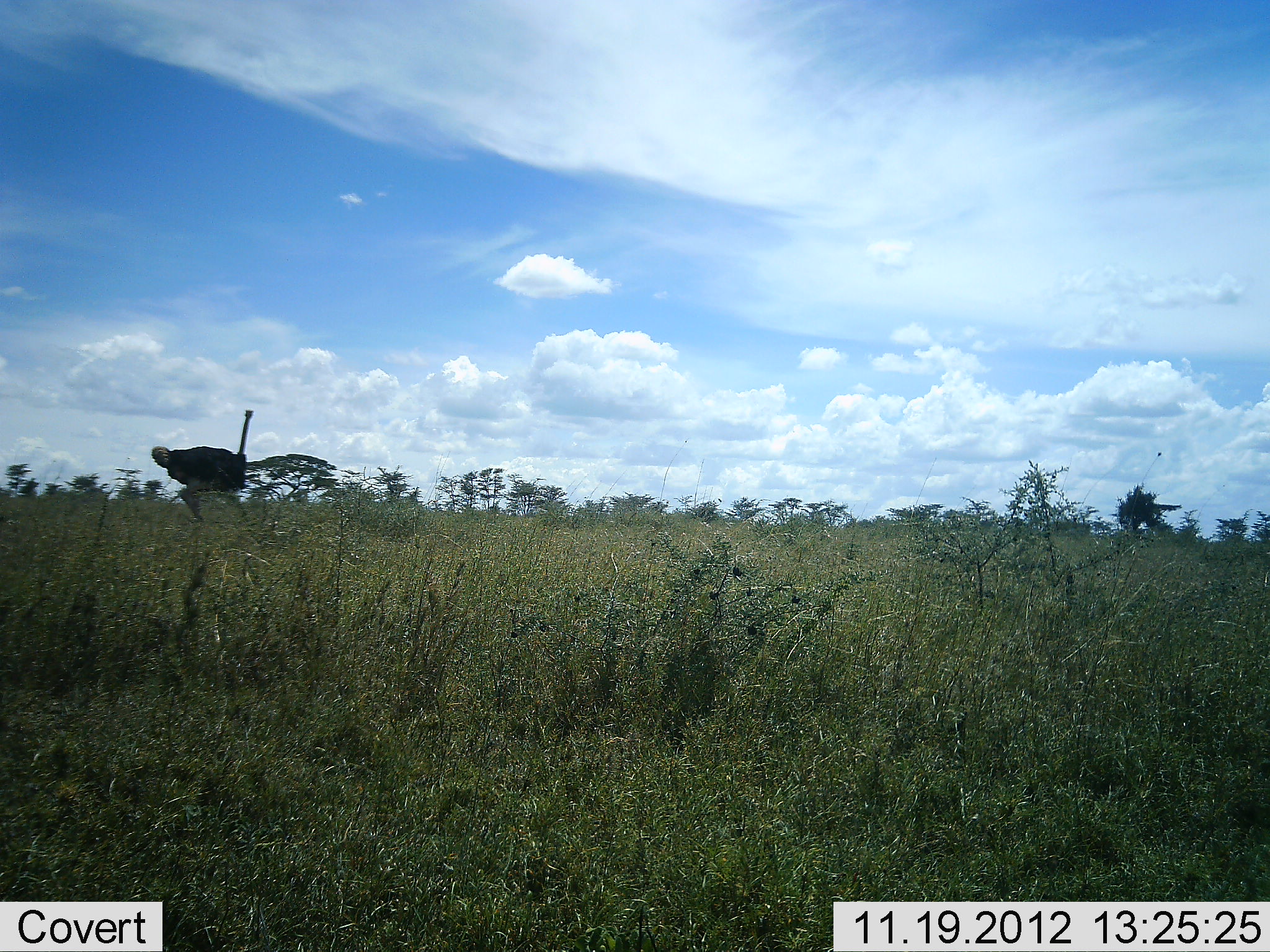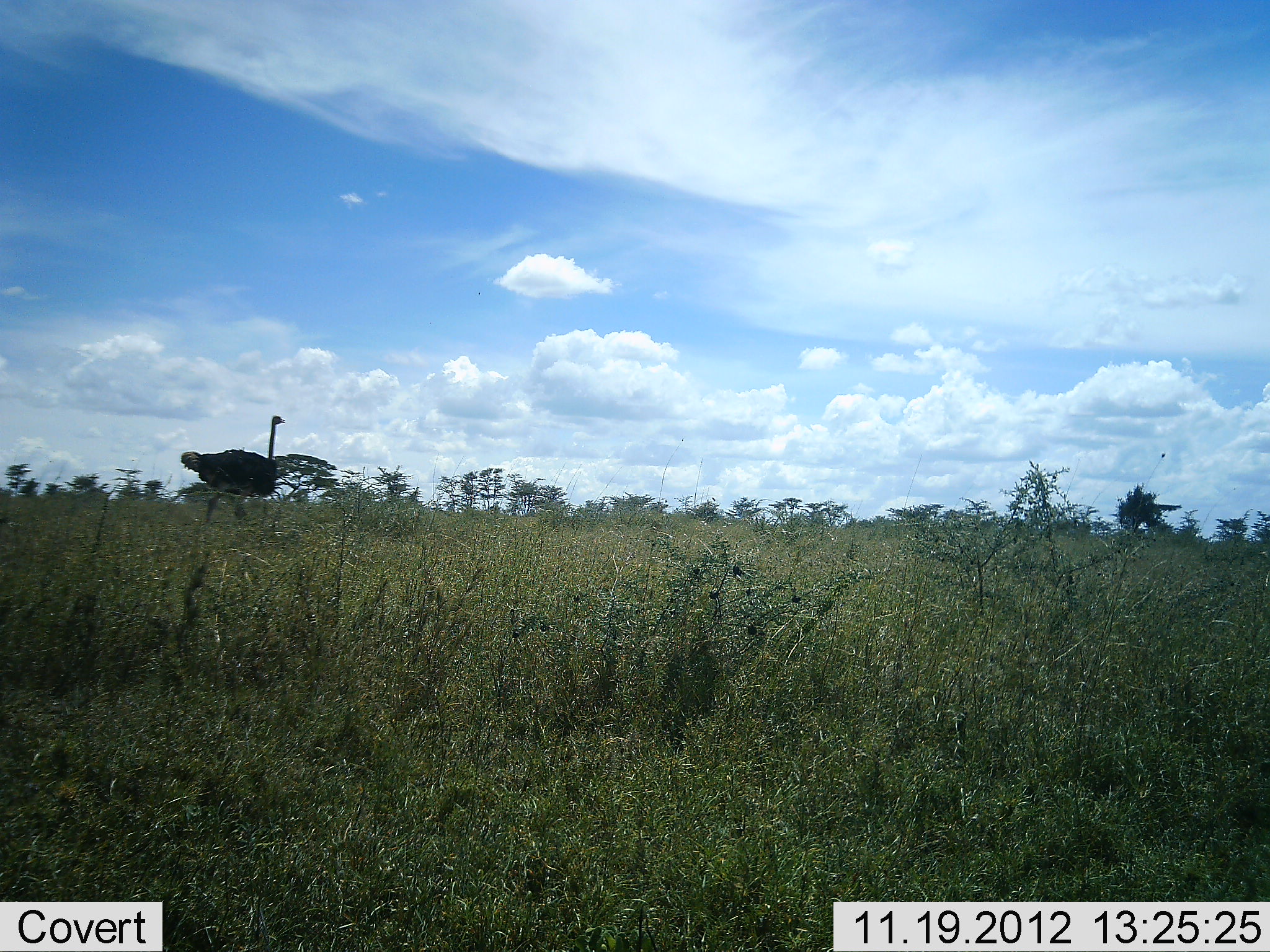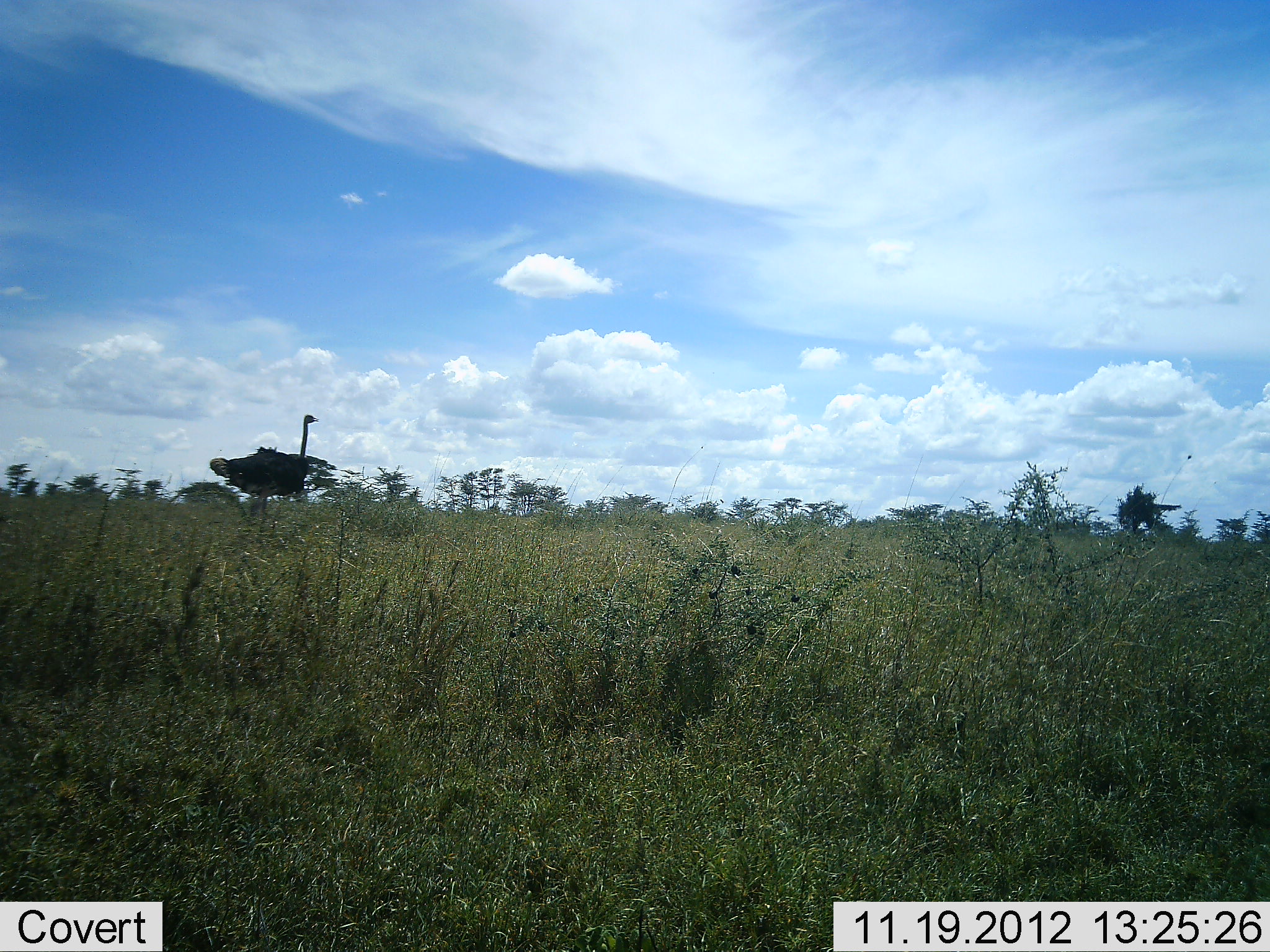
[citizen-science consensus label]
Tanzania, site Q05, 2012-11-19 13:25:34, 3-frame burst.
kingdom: Animalia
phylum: Chordata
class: Aves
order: Struthioniformes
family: Struthionidae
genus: Struthio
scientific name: Struthio camelus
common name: ostrich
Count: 1.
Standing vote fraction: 10%.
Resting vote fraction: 0%.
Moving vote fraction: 90%.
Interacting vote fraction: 0%.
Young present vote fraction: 0%.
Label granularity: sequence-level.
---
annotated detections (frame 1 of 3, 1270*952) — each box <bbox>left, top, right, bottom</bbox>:
animal: <bbox>150, 411, 257, 526</bbox>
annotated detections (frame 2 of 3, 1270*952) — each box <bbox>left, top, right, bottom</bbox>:
animal: <bbox>180, 415, 287, 531</bbox>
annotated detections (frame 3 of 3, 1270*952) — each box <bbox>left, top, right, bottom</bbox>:
animal: <bbox>207, 414, 321, 543</bbox>